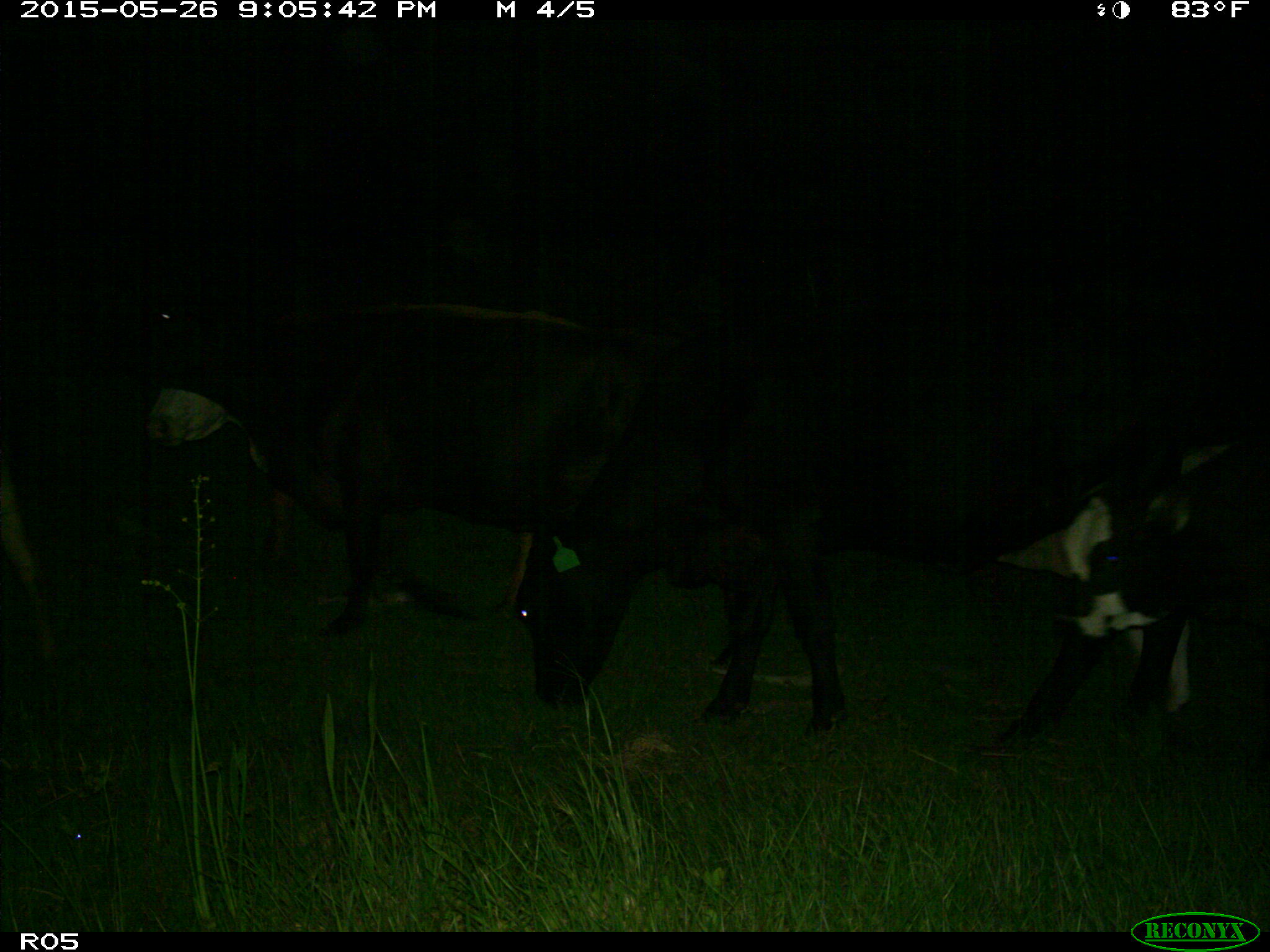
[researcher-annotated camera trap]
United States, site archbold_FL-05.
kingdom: Animalia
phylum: Chordata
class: Mammalia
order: Artiodactyla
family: Bovidae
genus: Bos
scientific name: Bos taurus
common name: domestic cow